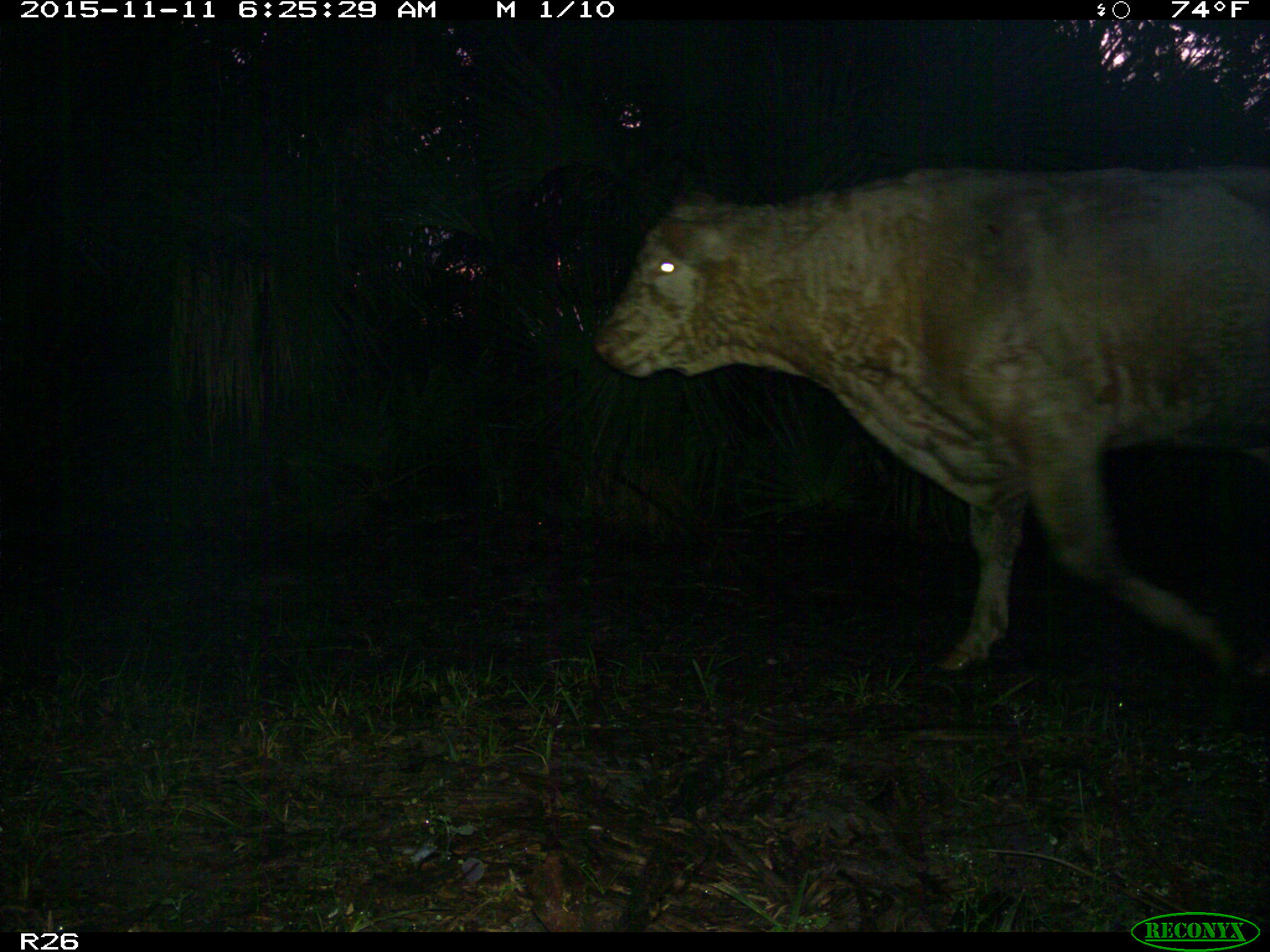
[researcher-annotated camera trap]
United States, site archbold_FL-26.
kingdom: Animalia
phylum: Chordata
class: Mammalia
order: Artiodactyla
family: Bovidae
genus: Bos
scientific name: Bos taurus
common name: domestic cow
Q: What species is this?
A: Bos taurus (domestic cow).